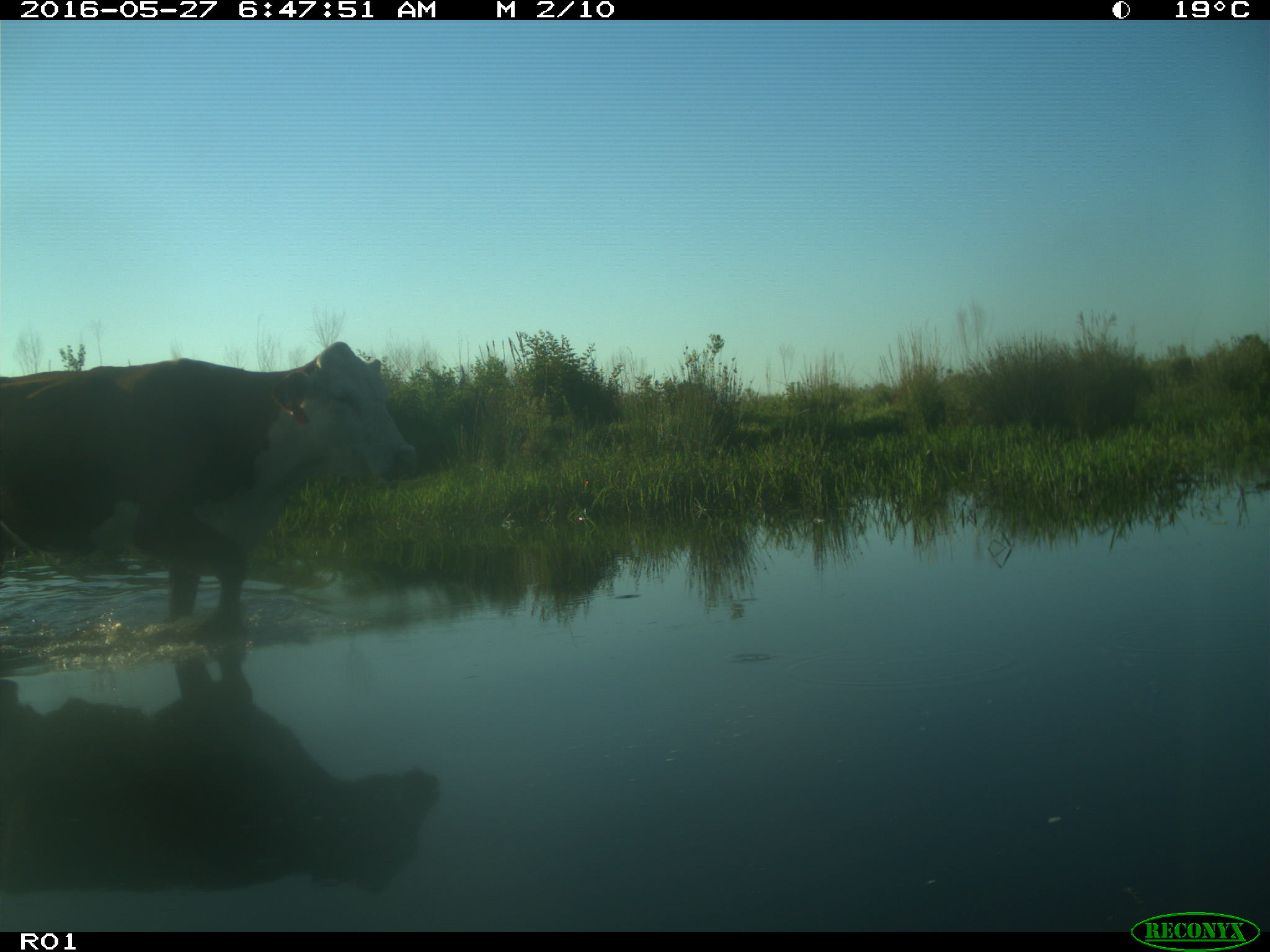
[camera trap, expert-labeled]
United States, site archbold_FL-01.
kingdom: Animalia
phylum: Chordata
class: Mammalia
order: Artiodactyla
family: Bovidae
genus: Bos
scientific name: Bos taurus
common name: domestic cow